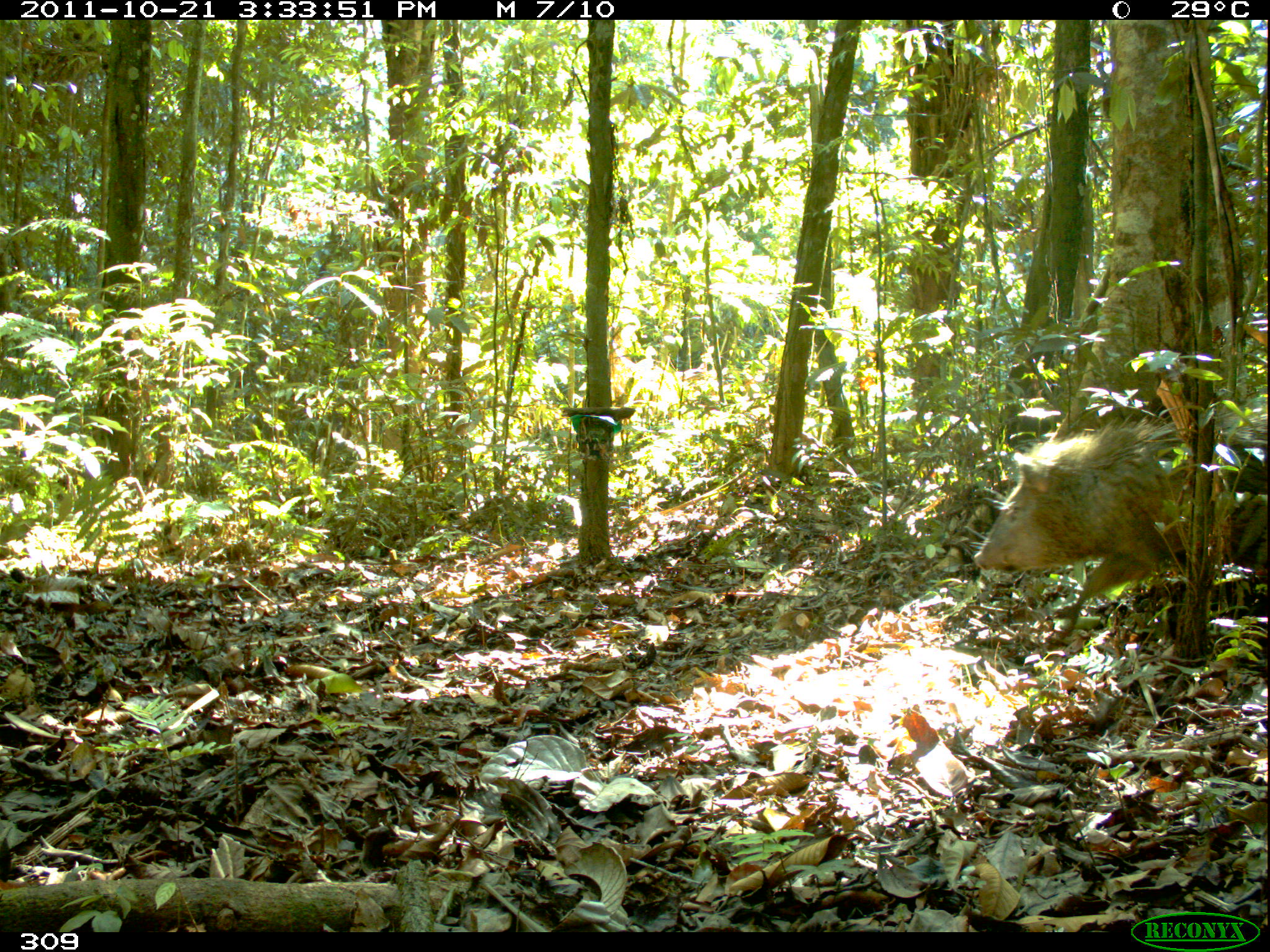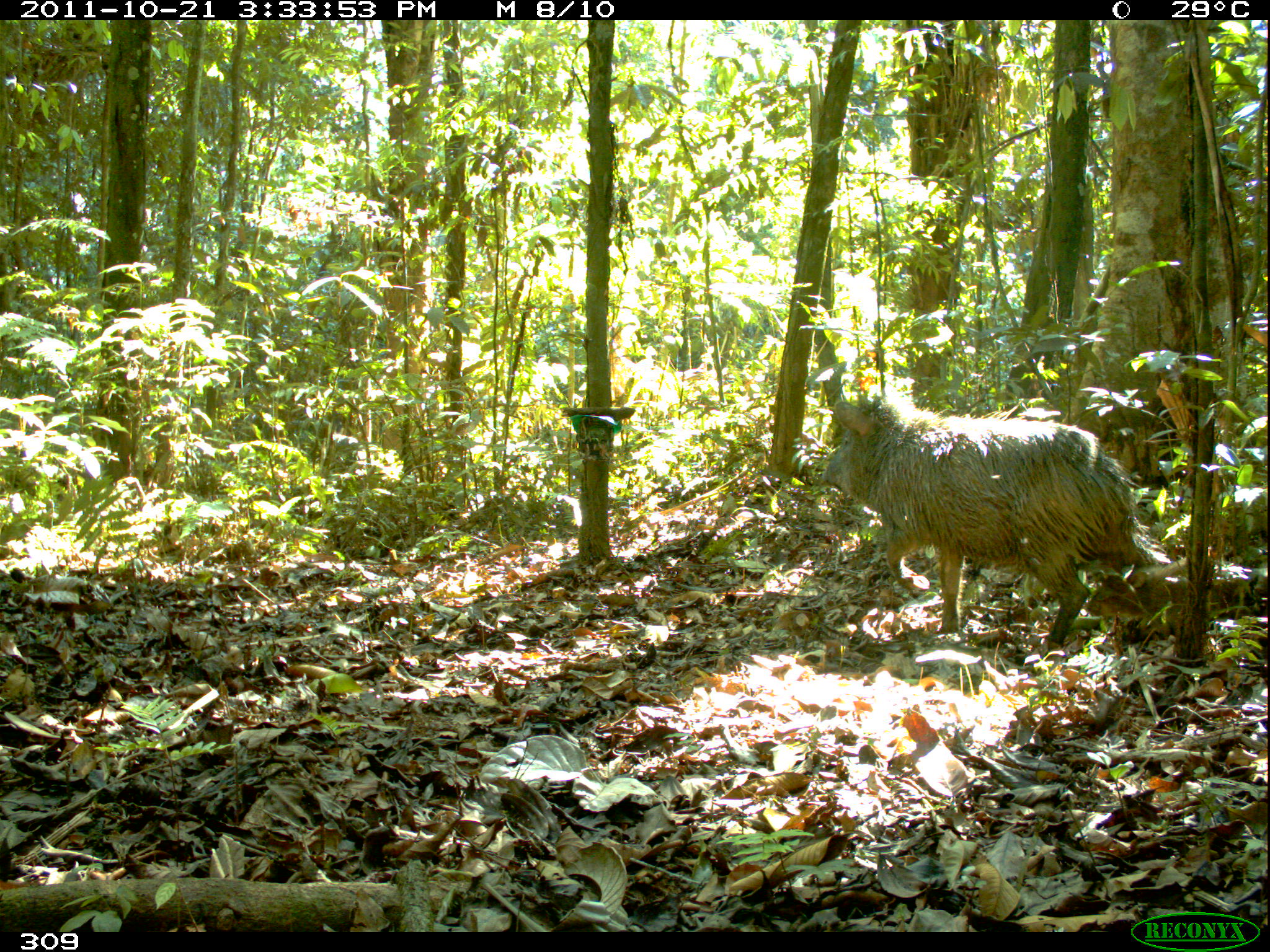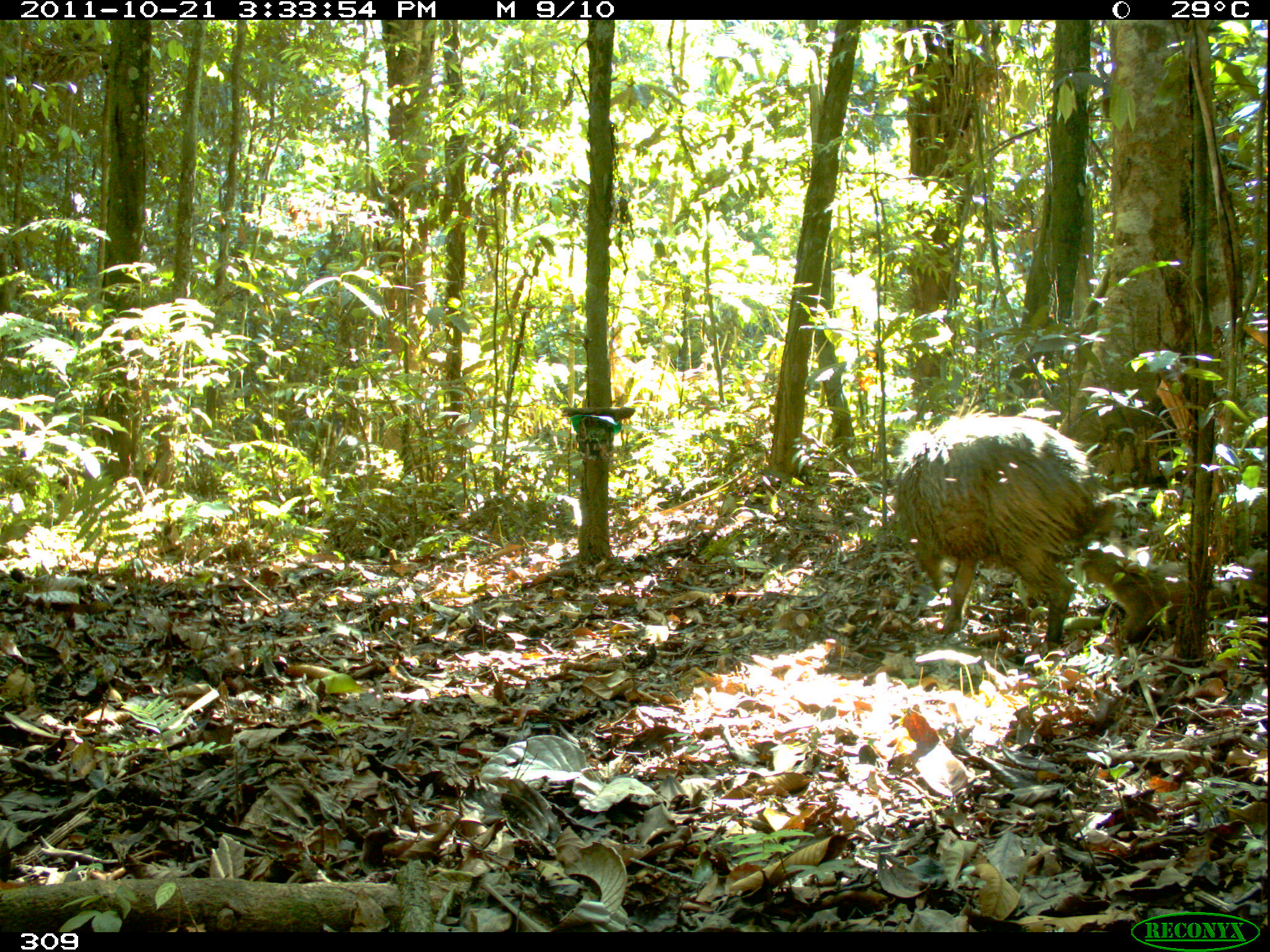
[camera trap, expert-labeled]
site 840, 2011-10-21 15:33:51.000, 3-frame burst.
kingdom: Animalia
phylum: Chordata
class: Mammalia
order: Artiodactyla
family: Tayassuidae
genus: Pecari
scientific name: Pecari tajacu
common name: collared peccary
Pecari tajacu (collared peccary).